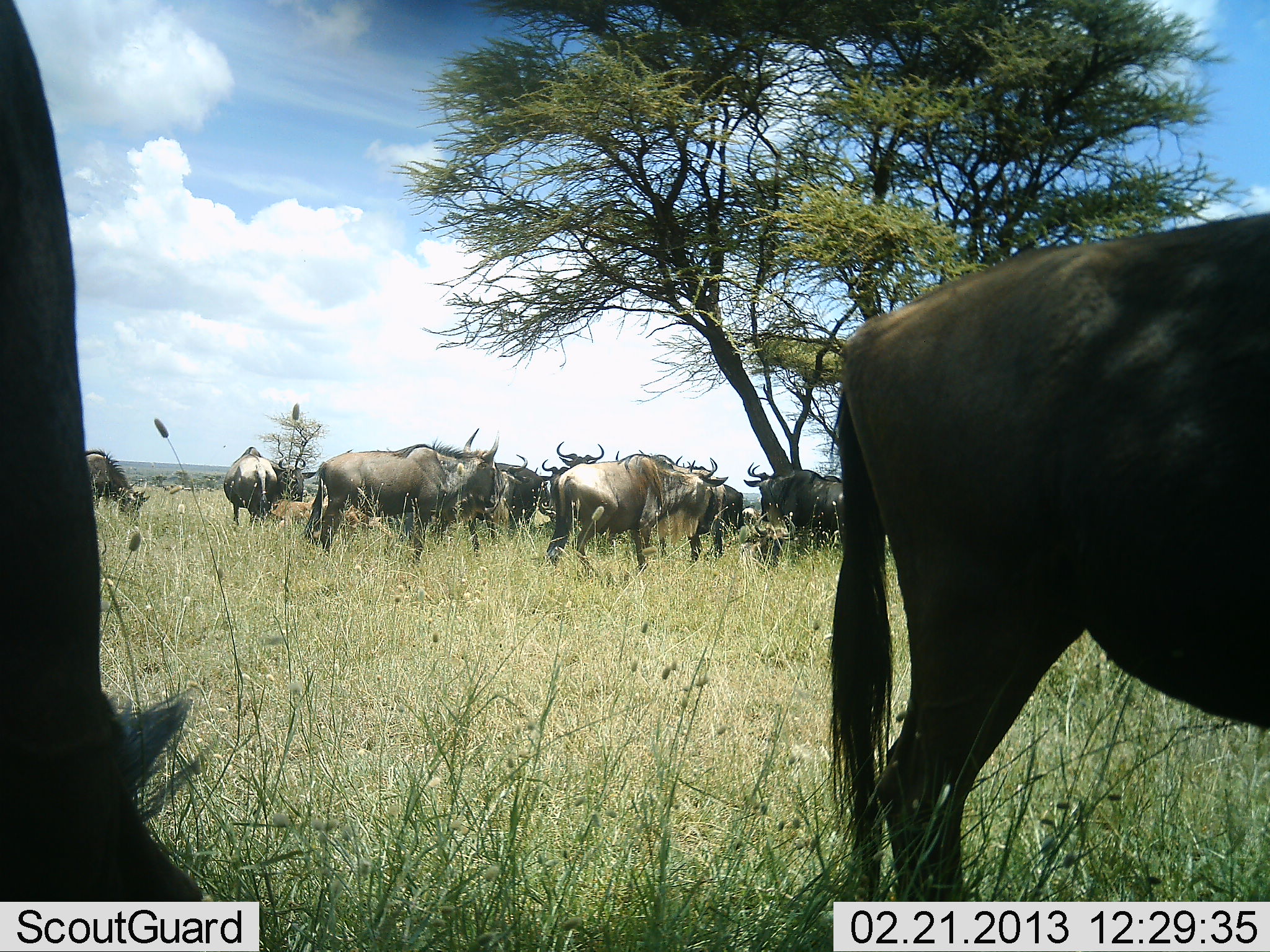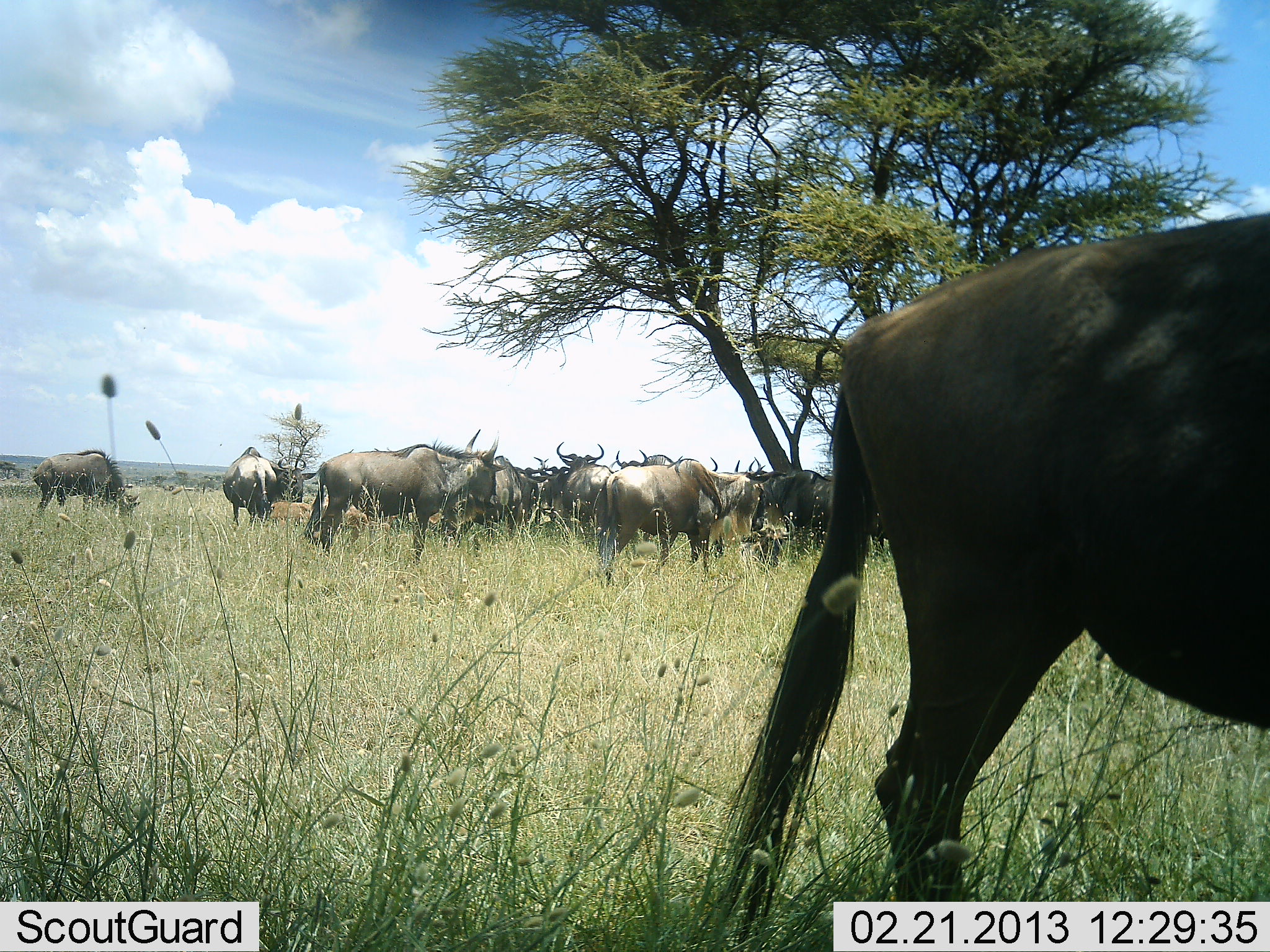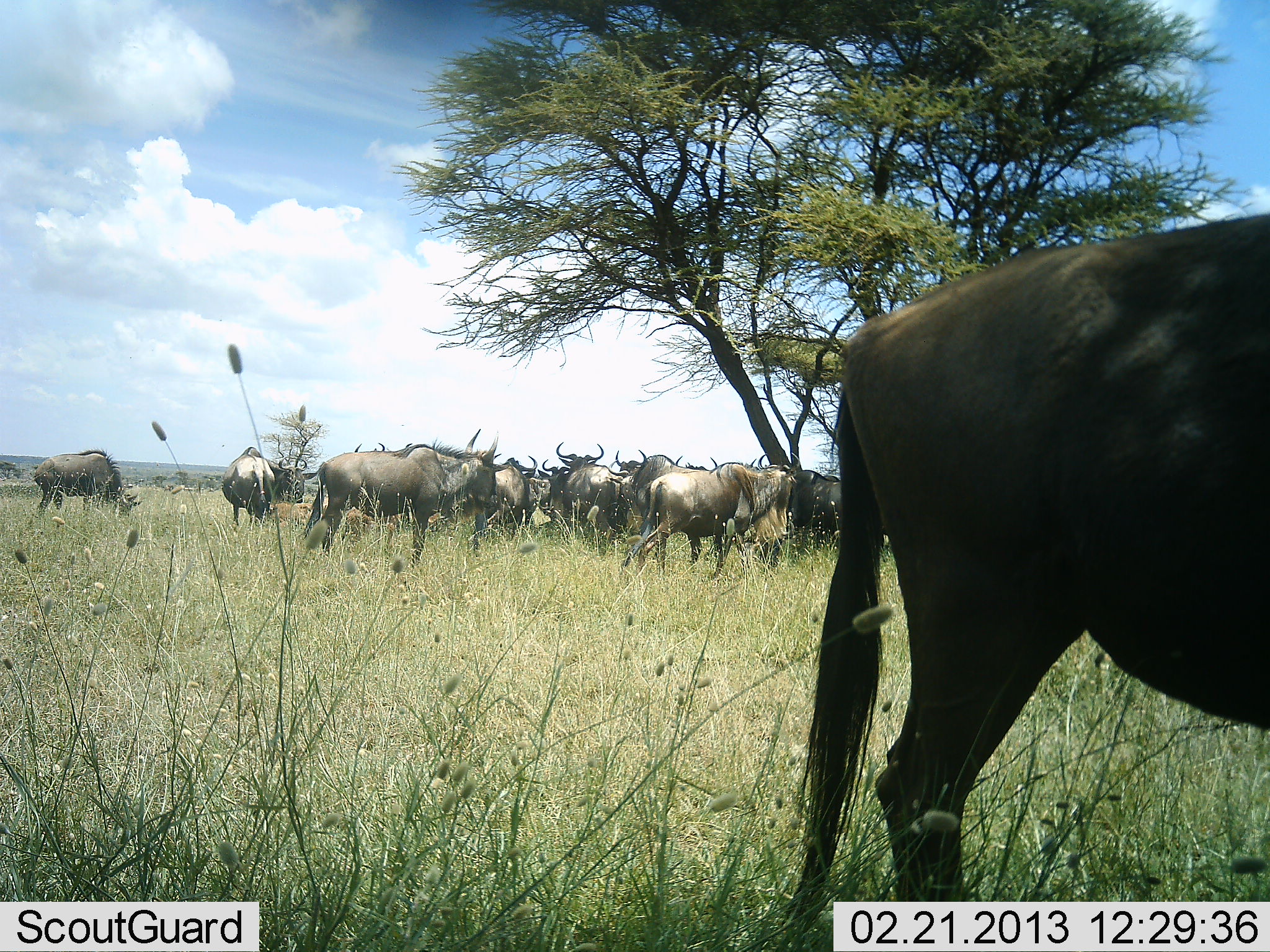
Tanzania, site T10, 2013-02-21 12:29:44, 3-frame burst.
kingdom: Animalia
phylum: Chordata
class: Mammalia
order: Artiodactyla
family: Bovidae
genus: Connochaetes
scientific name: Connochaetes taurinus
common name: blue wildebeest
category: wildebeest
Wildebeest (blue wildebeest) (Connochaetes taurinus), count 11-50. Behavior (volunteer vote fractions): standing 94%, resting 6%, moving 44%, interacting 6%. Young present (vote fraction): 0%. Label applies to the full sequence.